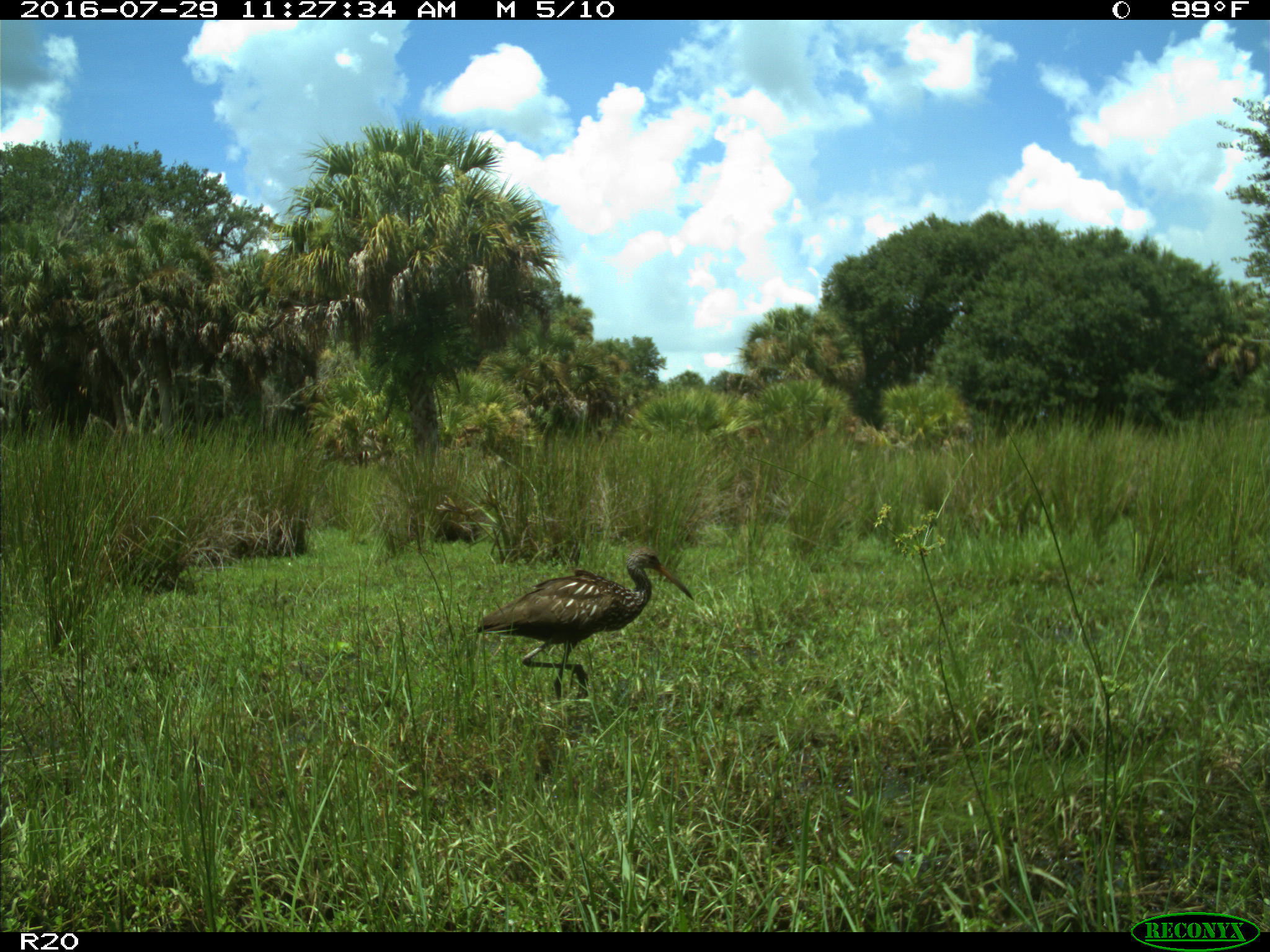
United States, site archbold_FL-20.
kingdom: Animalia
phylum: Chordata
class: Aves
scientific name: Aves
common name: birds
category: unidentified bird